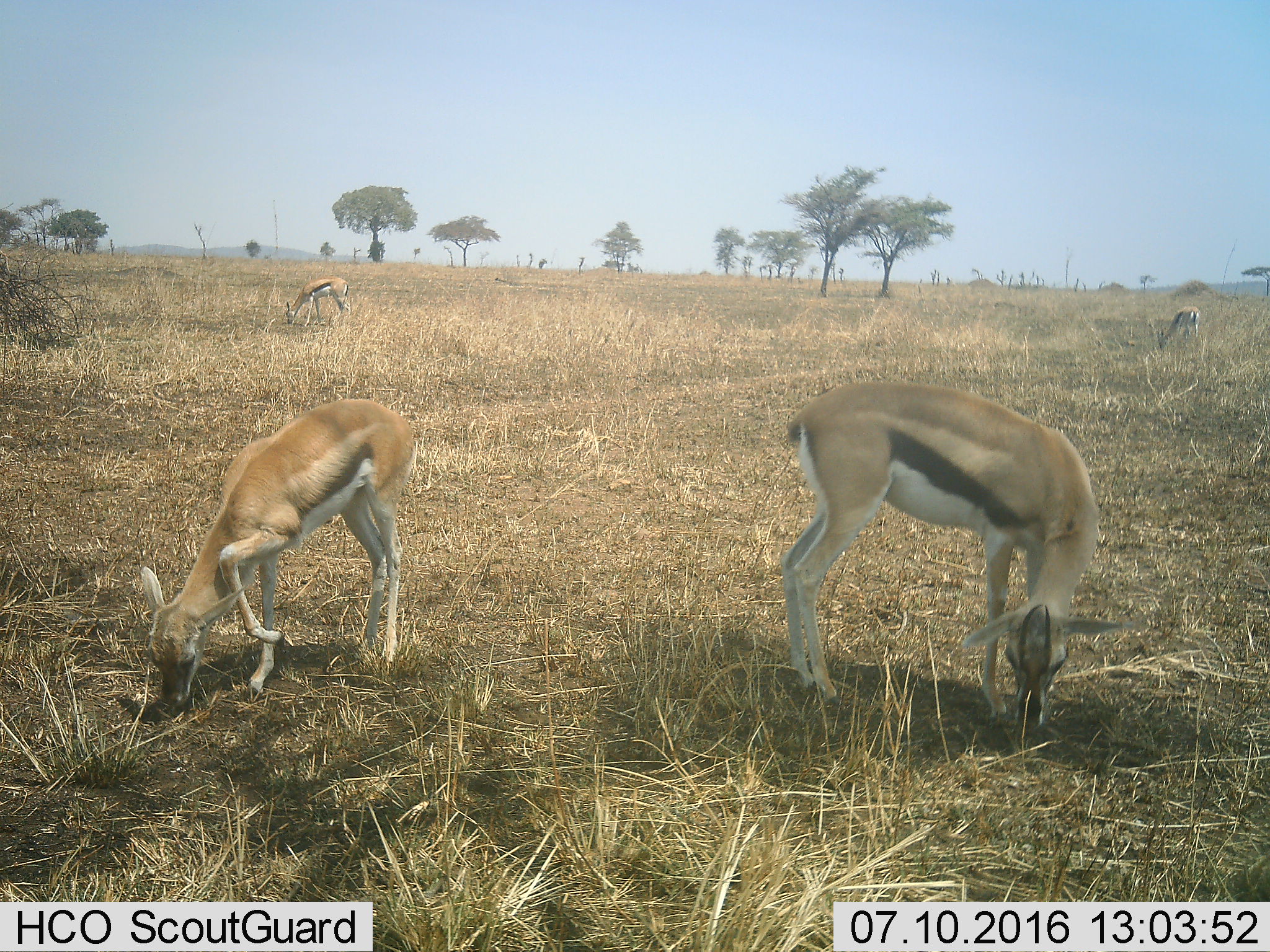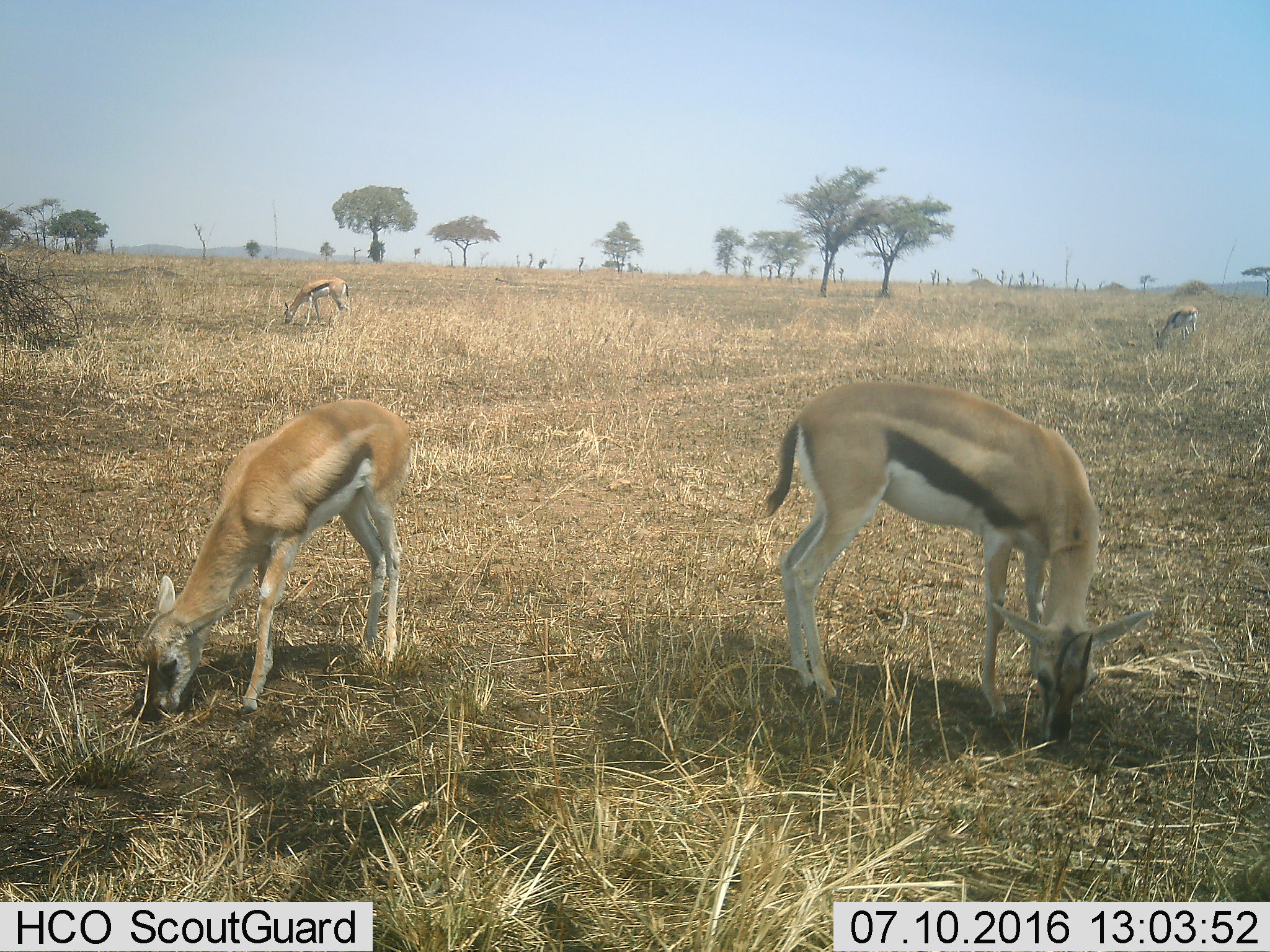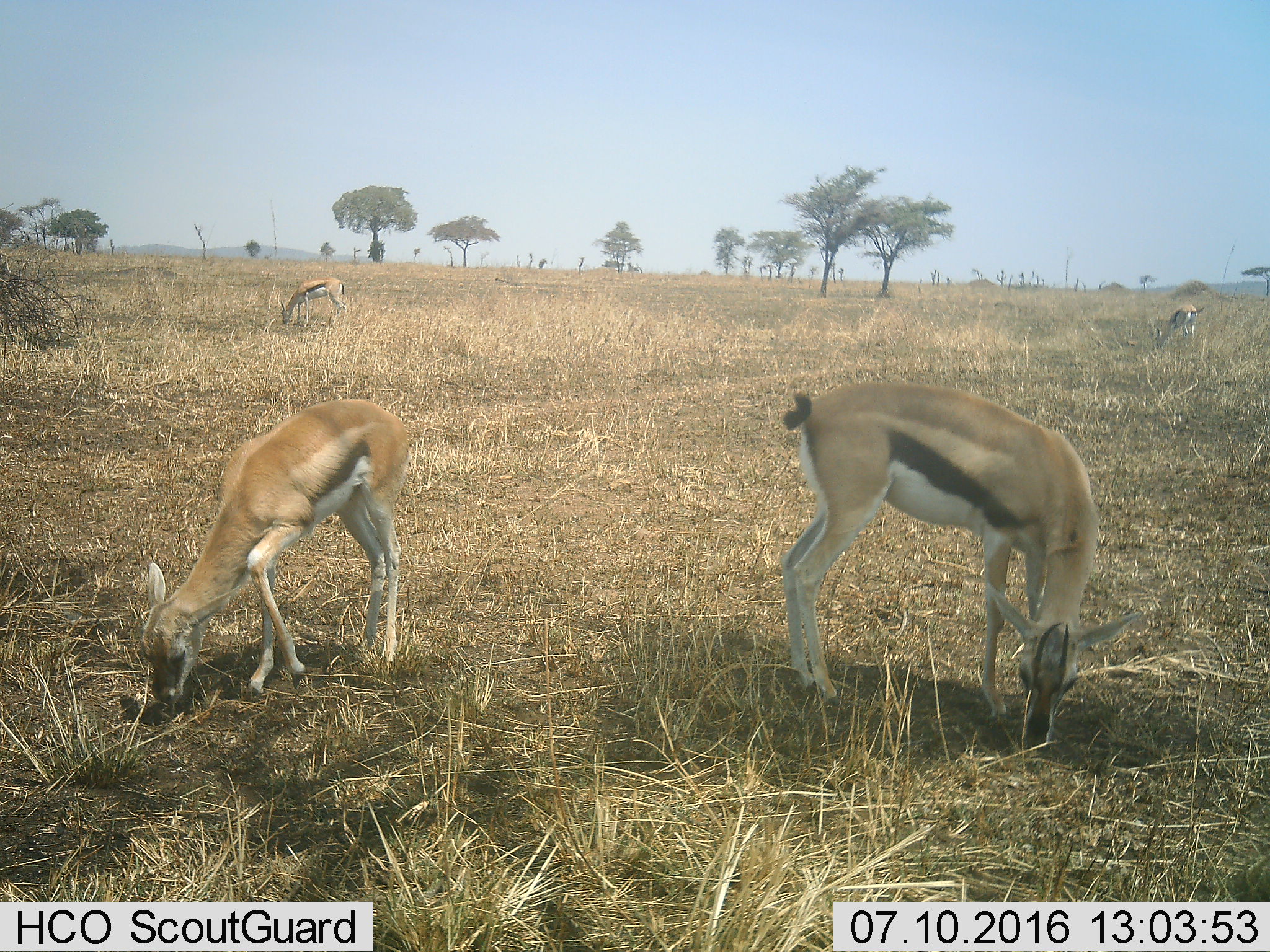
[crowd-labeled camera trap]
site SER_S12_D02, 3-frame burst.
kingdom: Animalia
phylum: Chordata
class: Mammalia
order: Artiodactyla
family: Bovidae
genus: Eudorcas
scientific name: Eudorcas thomsonii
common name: thomson's gazelle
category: gazellethomsons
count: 4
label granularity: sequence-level